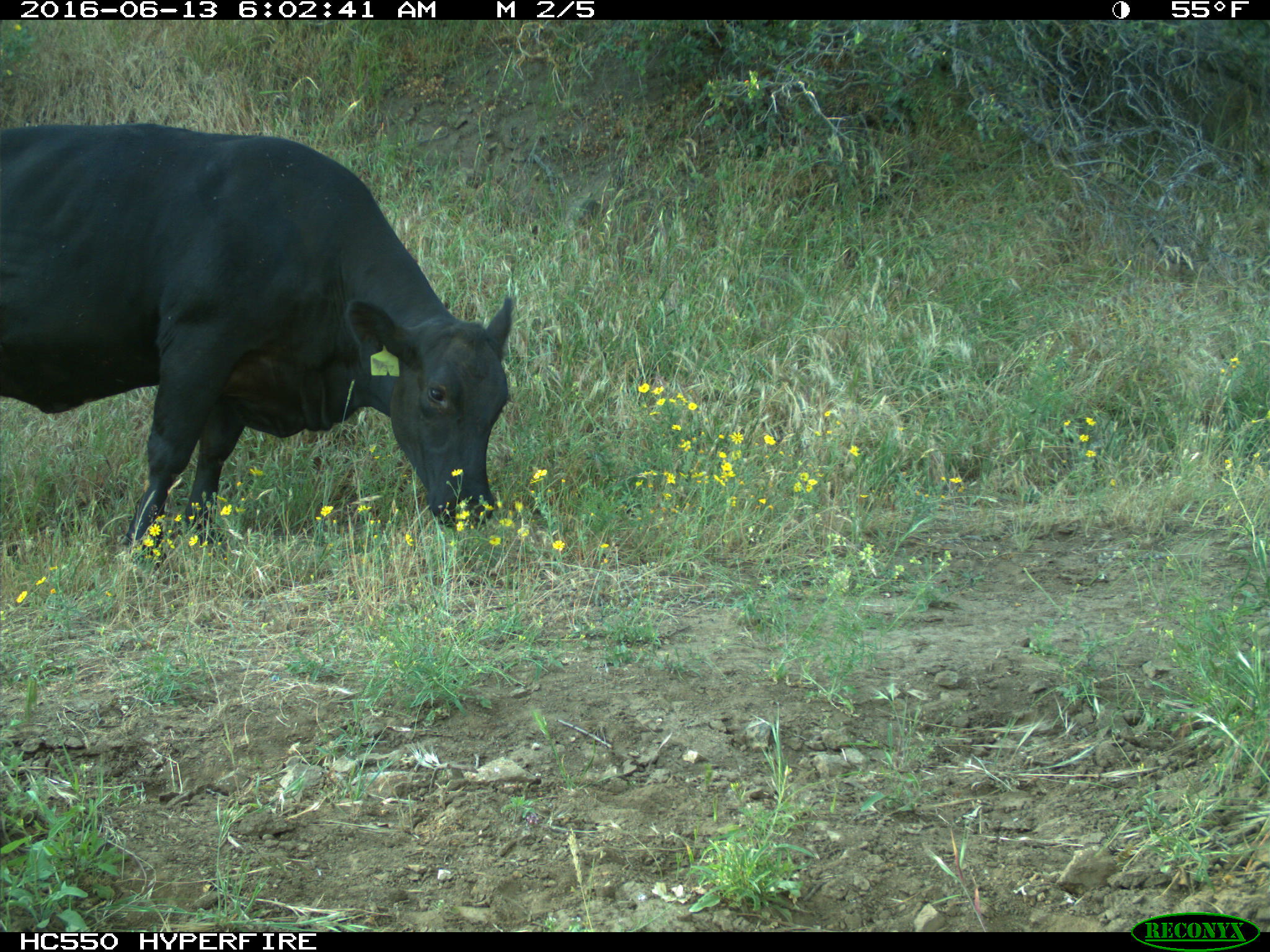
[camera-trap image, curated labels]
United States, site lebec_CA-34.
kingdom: Animalia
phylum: Chordata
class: Mammalia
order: Artiodactyla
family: Bovidae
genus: Bos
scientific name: Bos taurus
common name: domestic cow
Bos taurus (domestic cow).